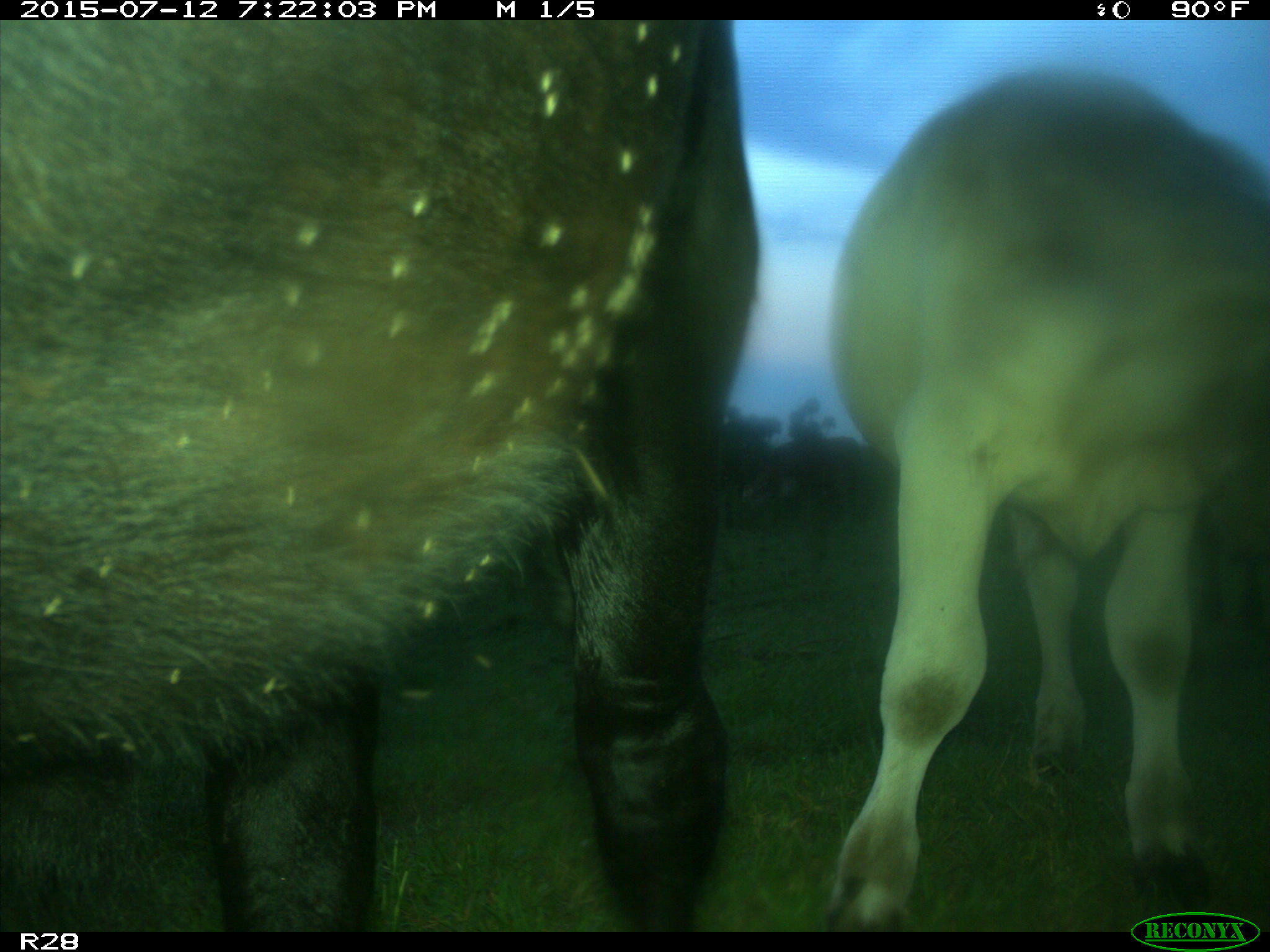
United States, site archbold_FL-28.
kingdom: Animalia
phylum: Chordata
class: Mammalia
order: Artiodactyla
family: Bovidae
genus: Bos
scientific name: Bos taurus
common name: domestic cow